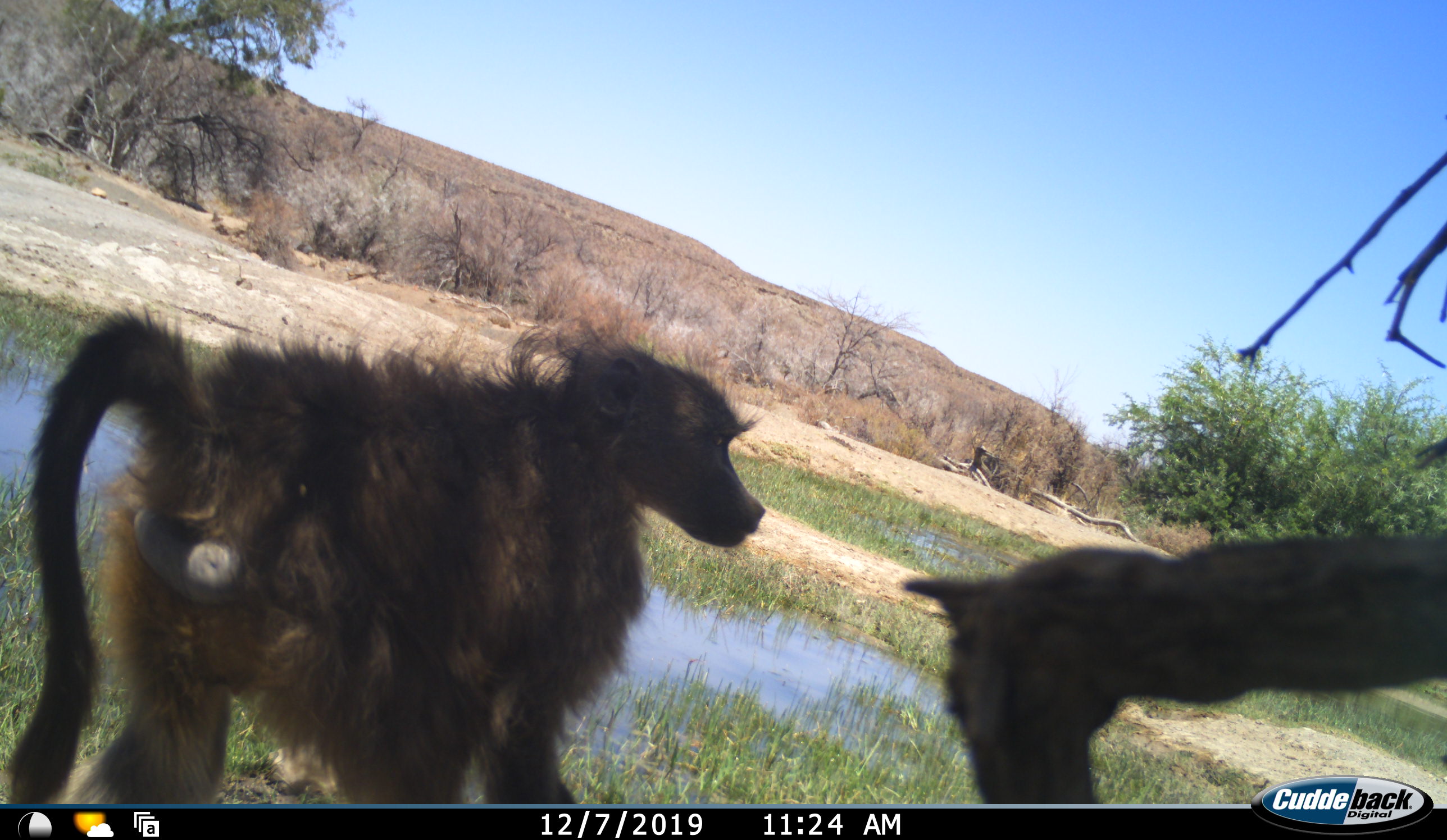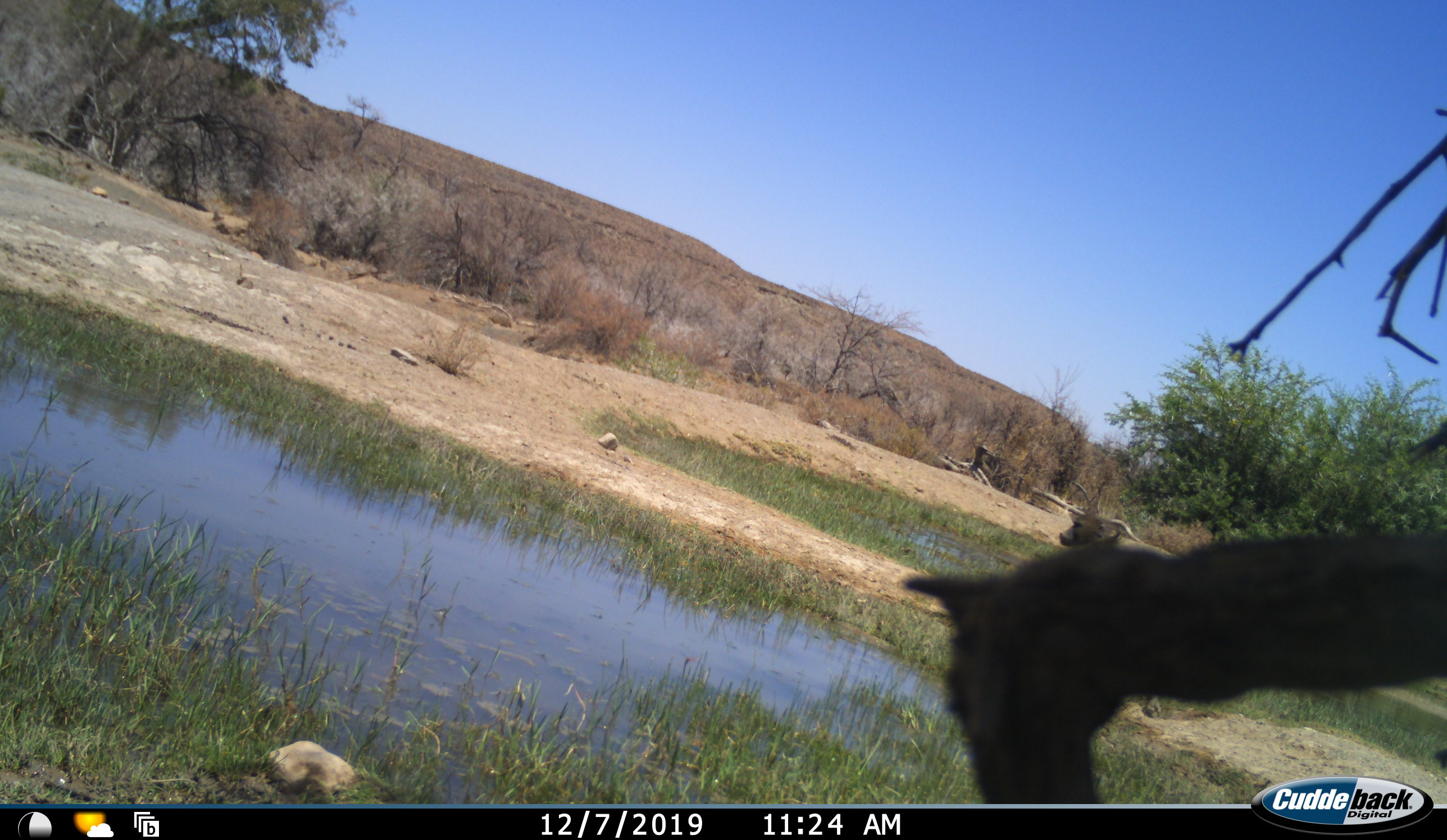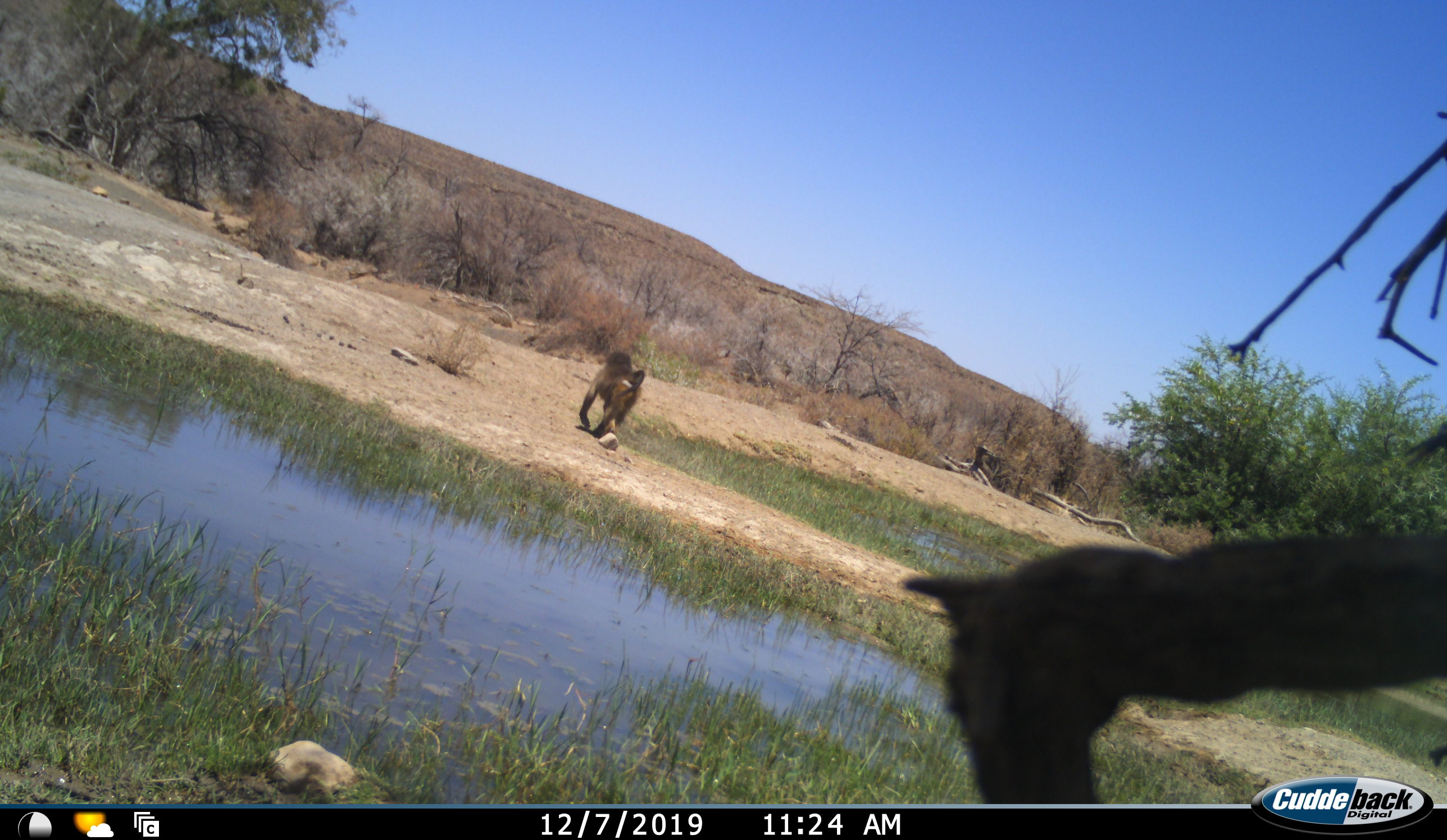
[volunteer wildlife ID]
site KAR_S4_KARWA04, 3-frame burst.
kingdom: Animalia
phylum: Chordata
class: Mammalia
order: Primates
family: Cercopithecidae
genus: Papio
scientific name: Papio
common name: baboon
Baboon (Papio), count 1. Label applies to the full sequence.